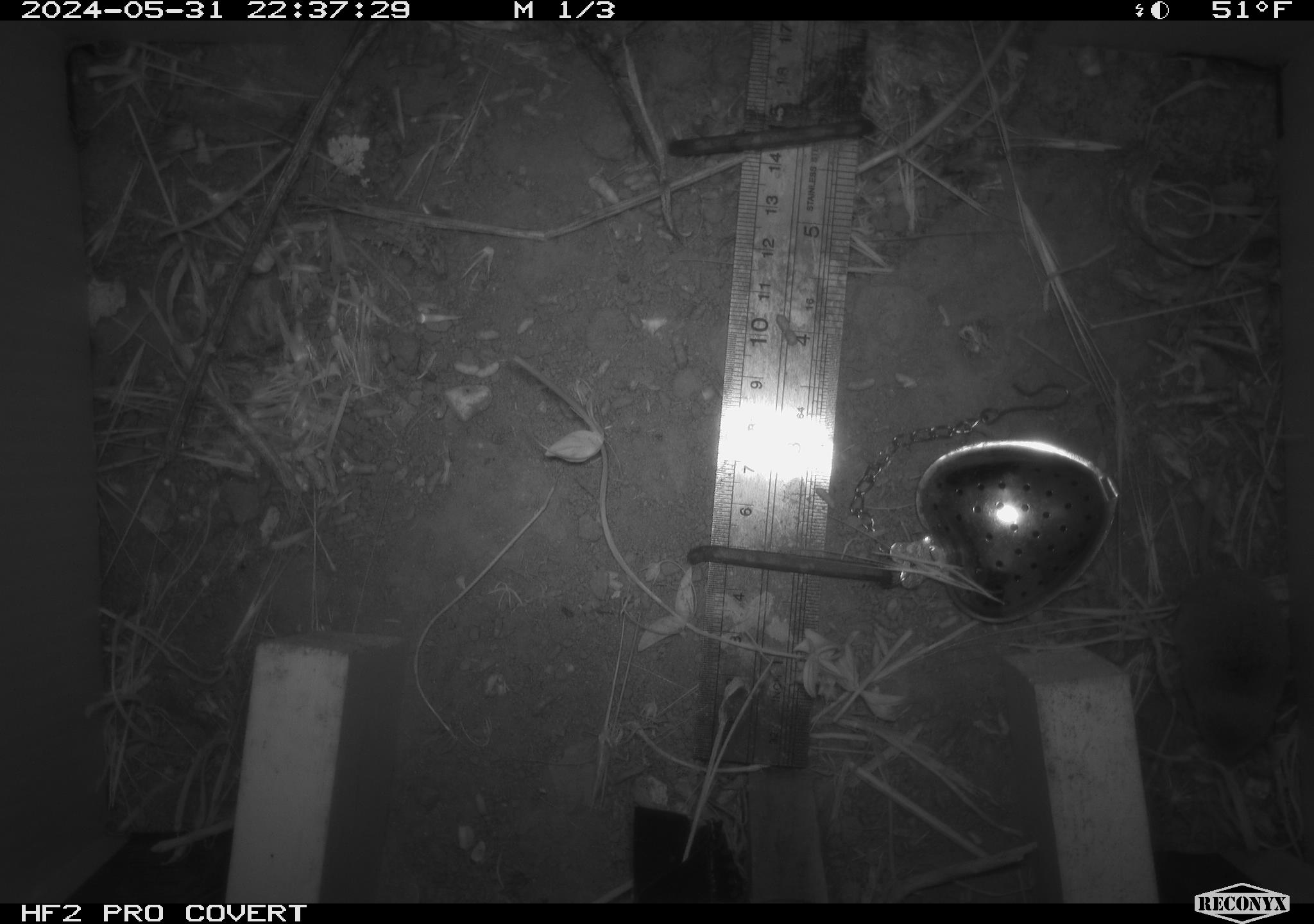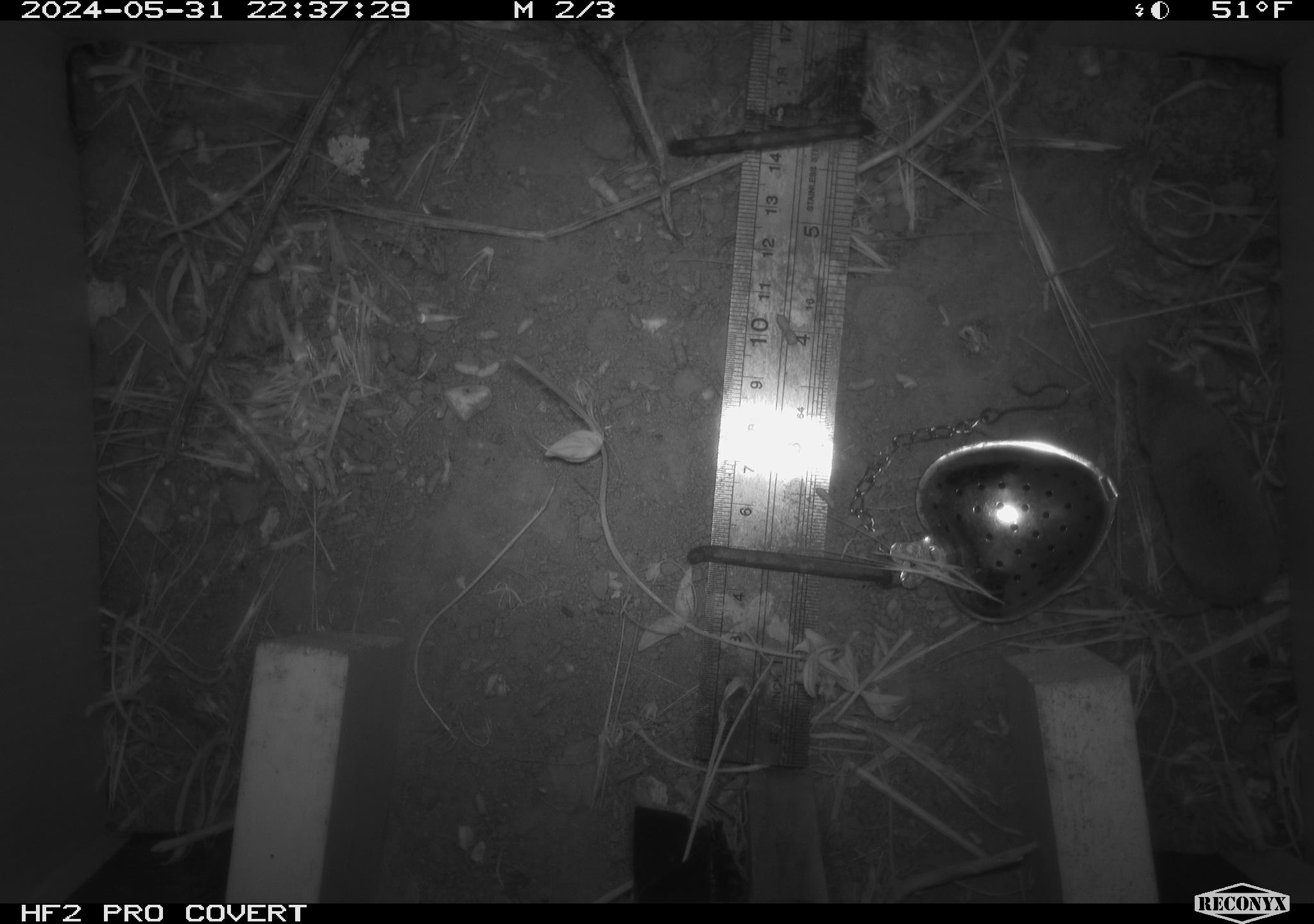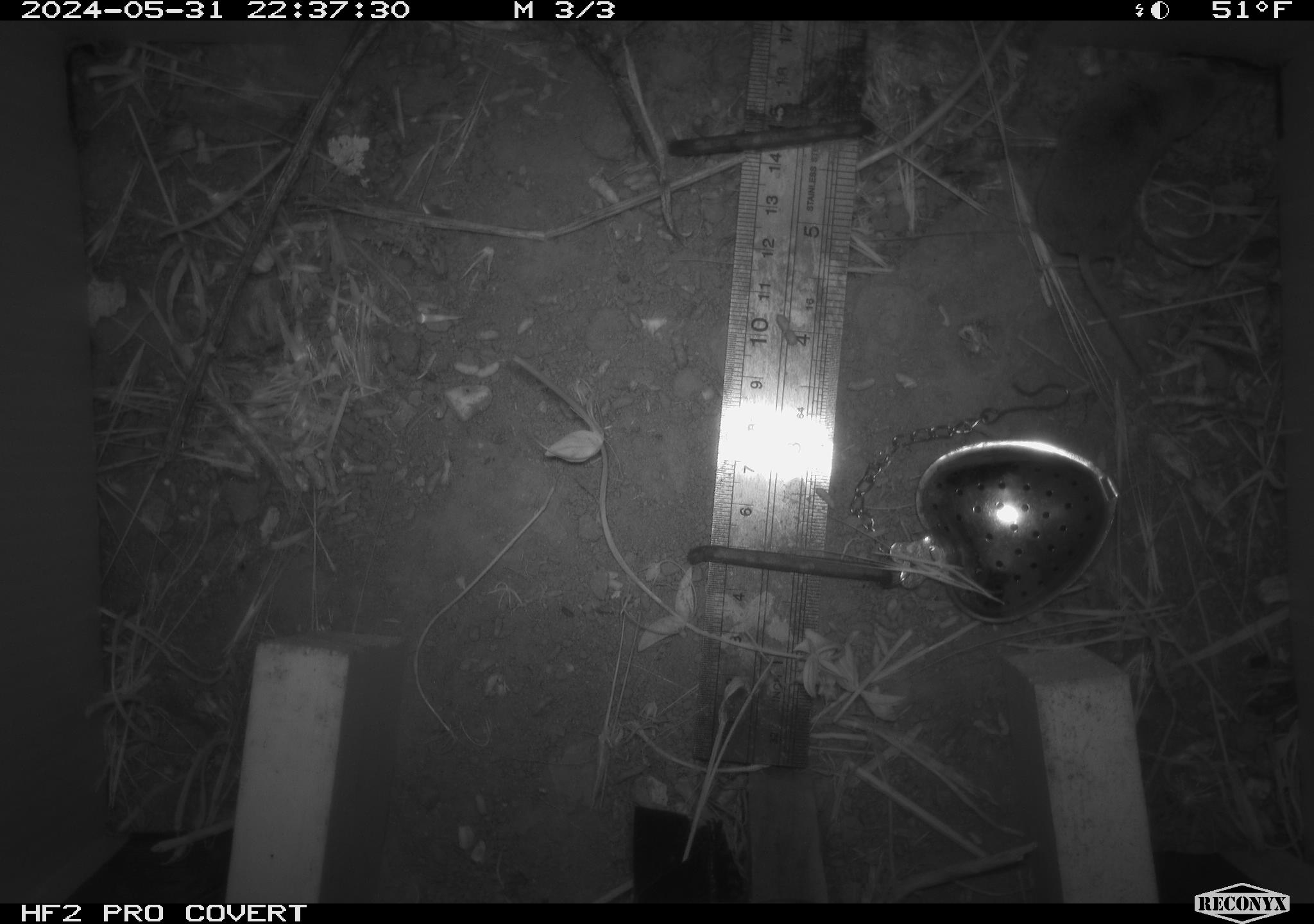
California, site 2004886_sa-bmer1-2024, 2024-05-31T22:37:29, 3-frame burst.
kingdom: Animalia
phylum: Chordata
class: Mammalia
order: Eulipotyphla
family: Soricidae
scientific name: Soricidae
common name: shrews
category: soricidae family